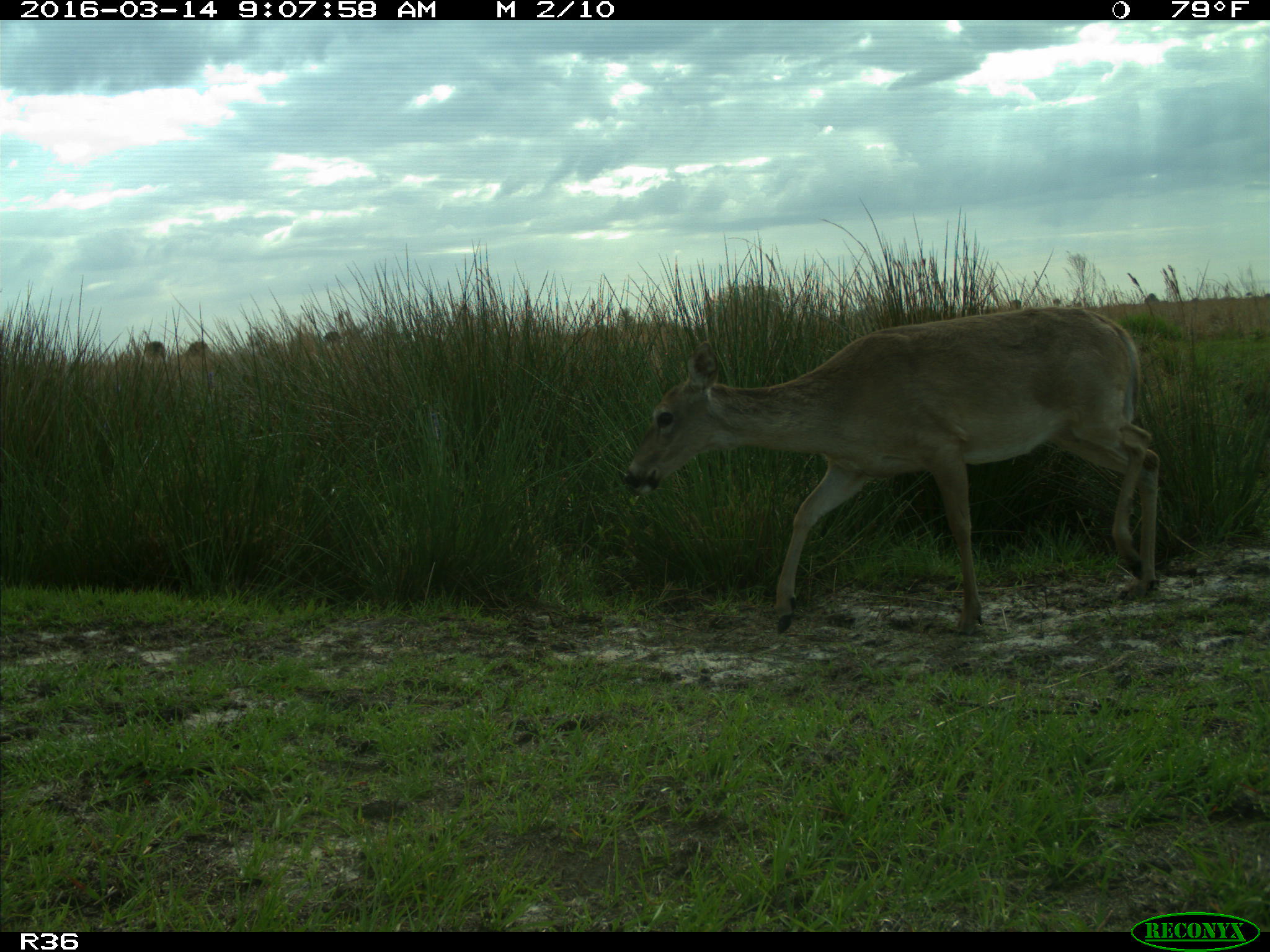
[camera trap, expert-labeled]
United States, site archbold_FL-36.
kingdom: Animalia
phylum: Chordata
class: Mammalia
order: Artiodactyla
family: Cervidae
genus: Odocoileus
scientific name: Odocoileus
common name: deer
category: unidentified deer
Unidentified deer (deer) (Odocoileus).